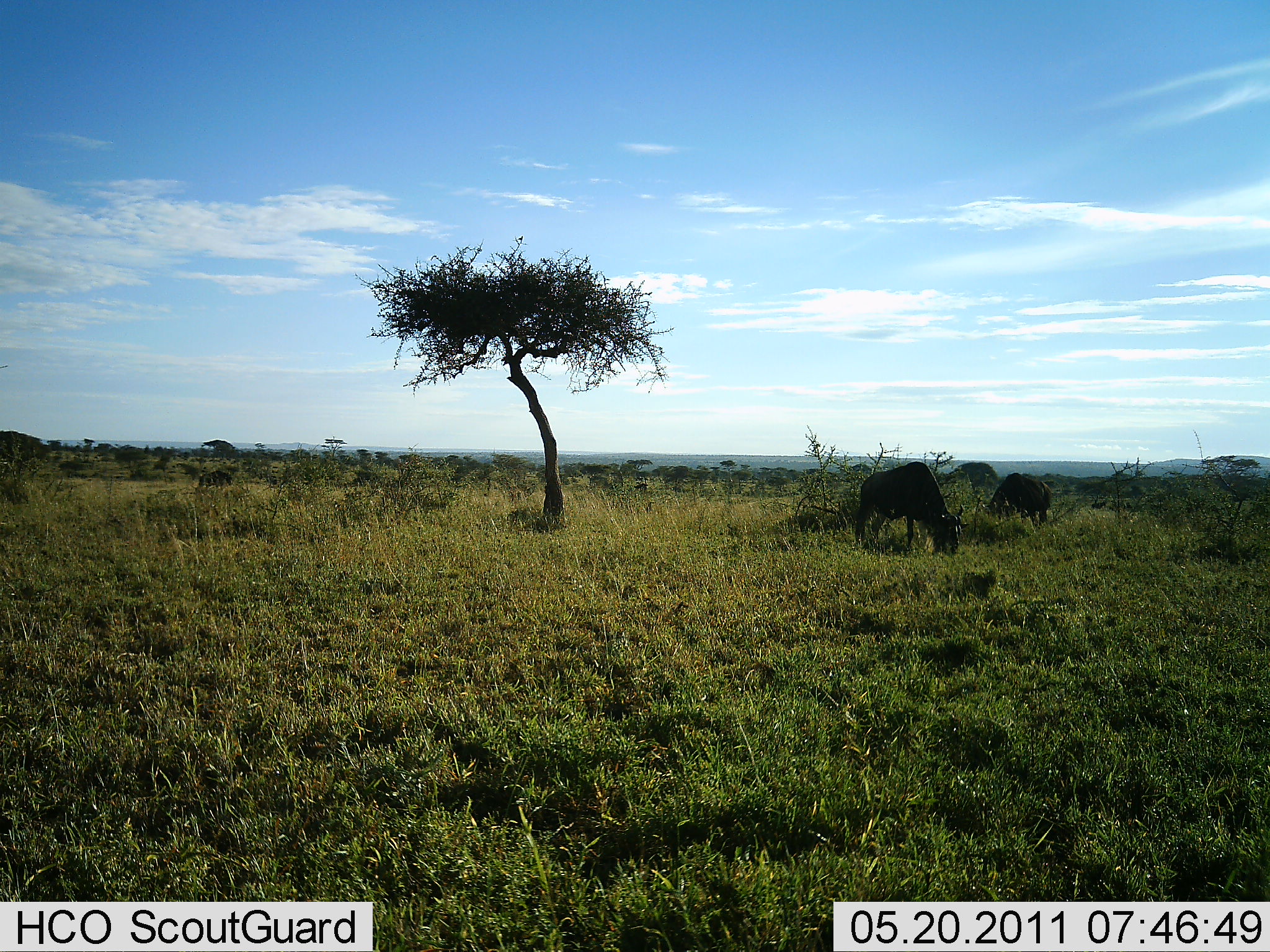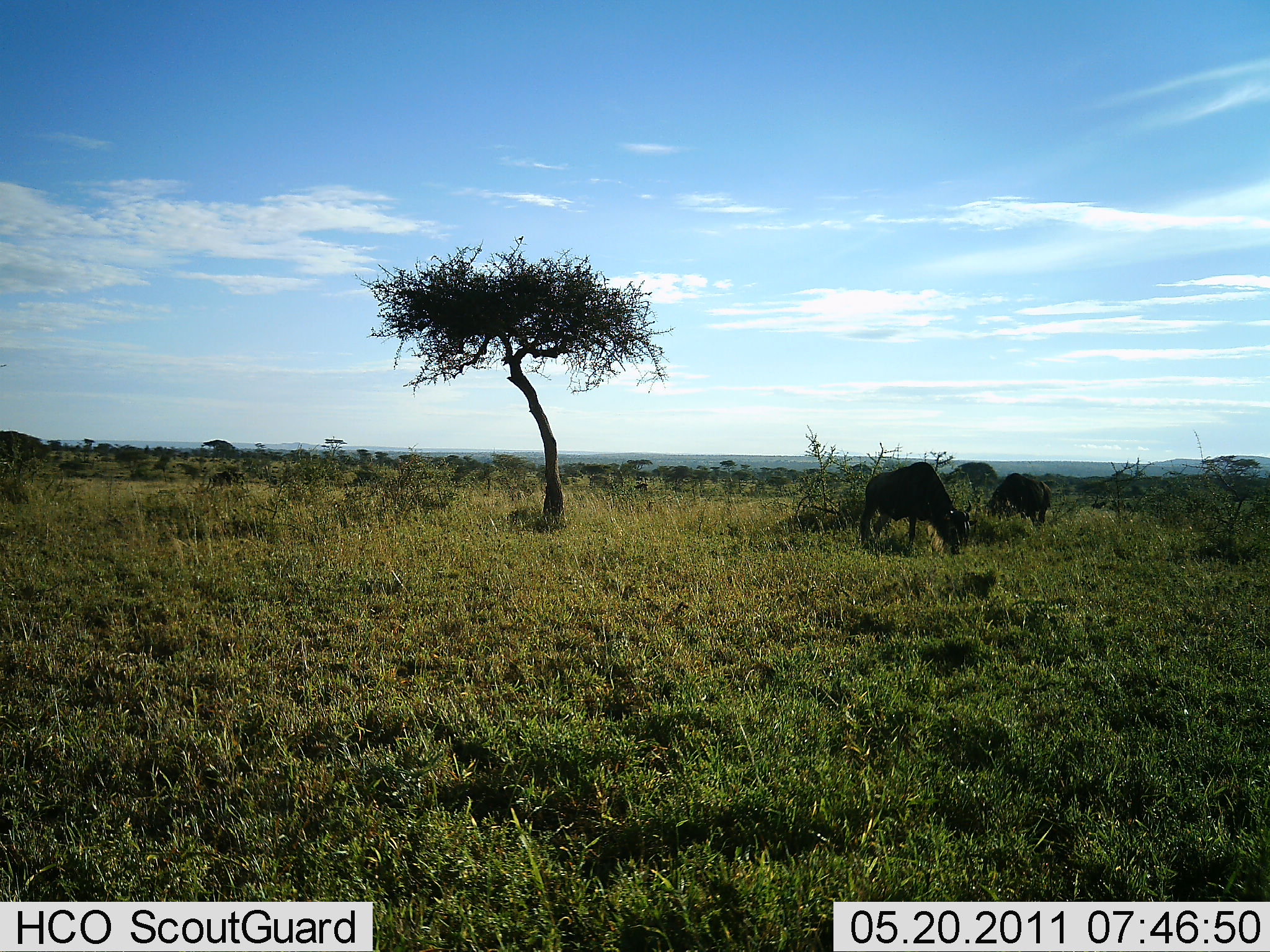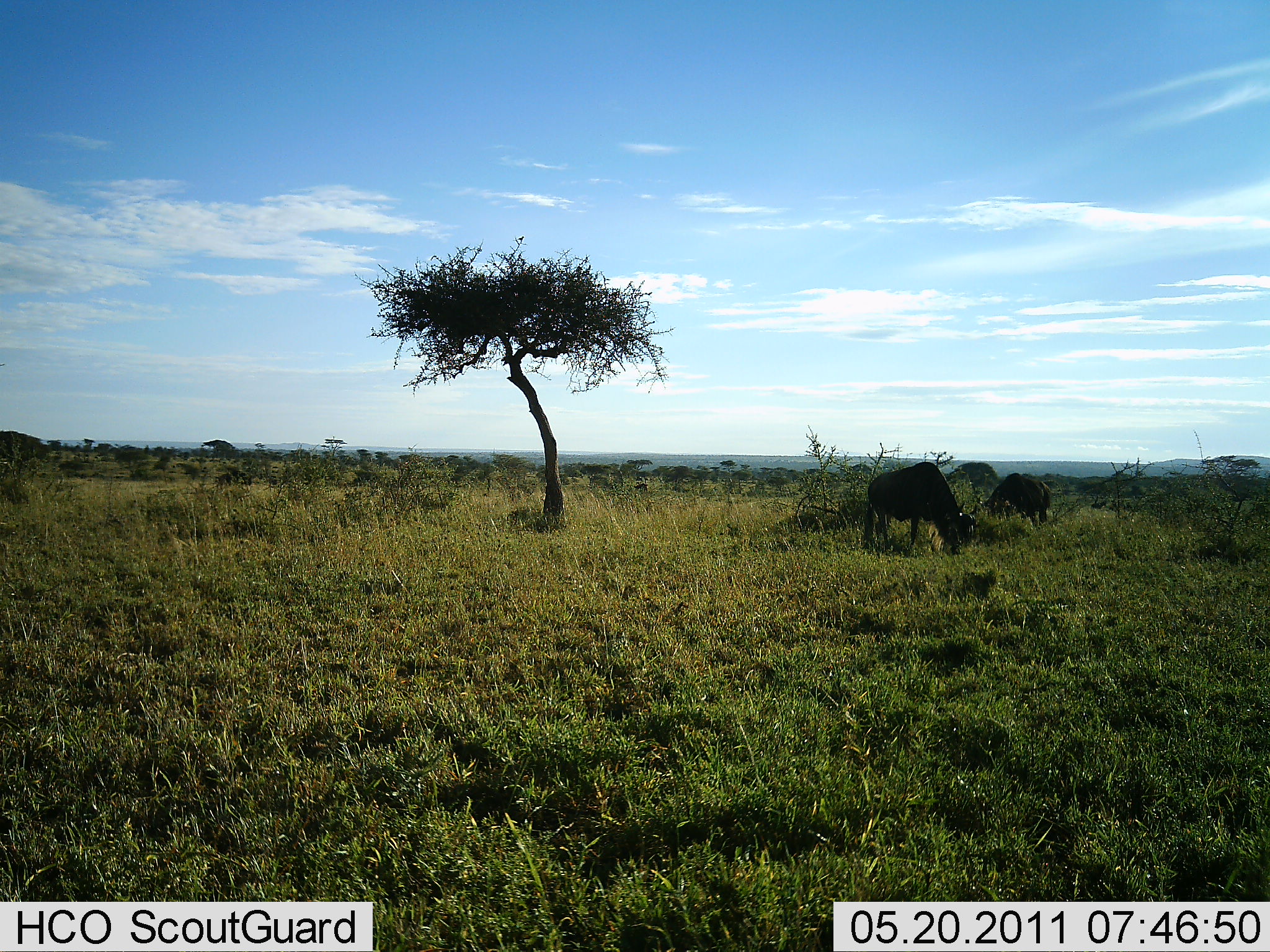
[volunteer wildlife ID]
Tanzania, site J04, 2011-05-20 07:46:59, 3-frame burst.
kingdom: Animalia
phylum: Chordata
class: Mammalia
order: Artiodactyla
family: Bovidae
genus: Connochaetes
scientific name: Connochaetes taurinus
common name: blue wildebeest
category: wildebeest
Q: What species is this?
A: Wildebeest (blue wildebeest) (Connochaetes taurinus).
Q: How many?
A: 3.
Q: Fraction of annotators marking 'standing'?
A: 36%.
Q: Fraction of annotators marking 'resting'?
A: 0%.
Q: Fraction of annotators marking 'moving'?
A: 18%.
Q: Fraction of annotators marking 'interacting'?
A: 0%.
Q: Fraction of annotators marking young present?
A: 0%.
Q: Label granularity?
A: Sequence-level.